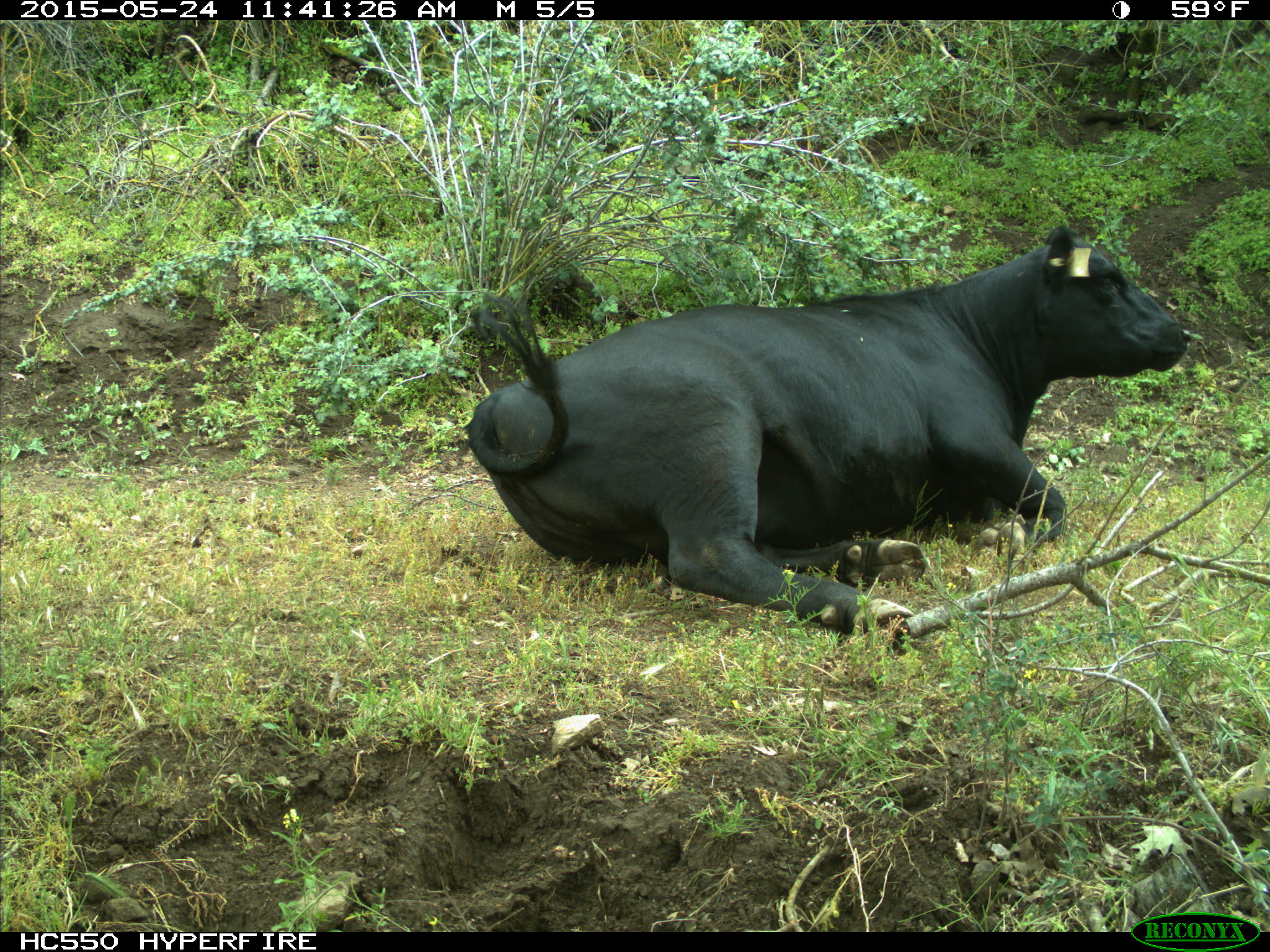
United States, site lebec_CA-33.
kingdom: Animalia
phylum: Chordata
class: Mammalia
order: Artiodactyla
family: Bovidae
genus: Bos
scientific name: Bos taurus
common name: domestic cow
Bos taurus (domestic cow).